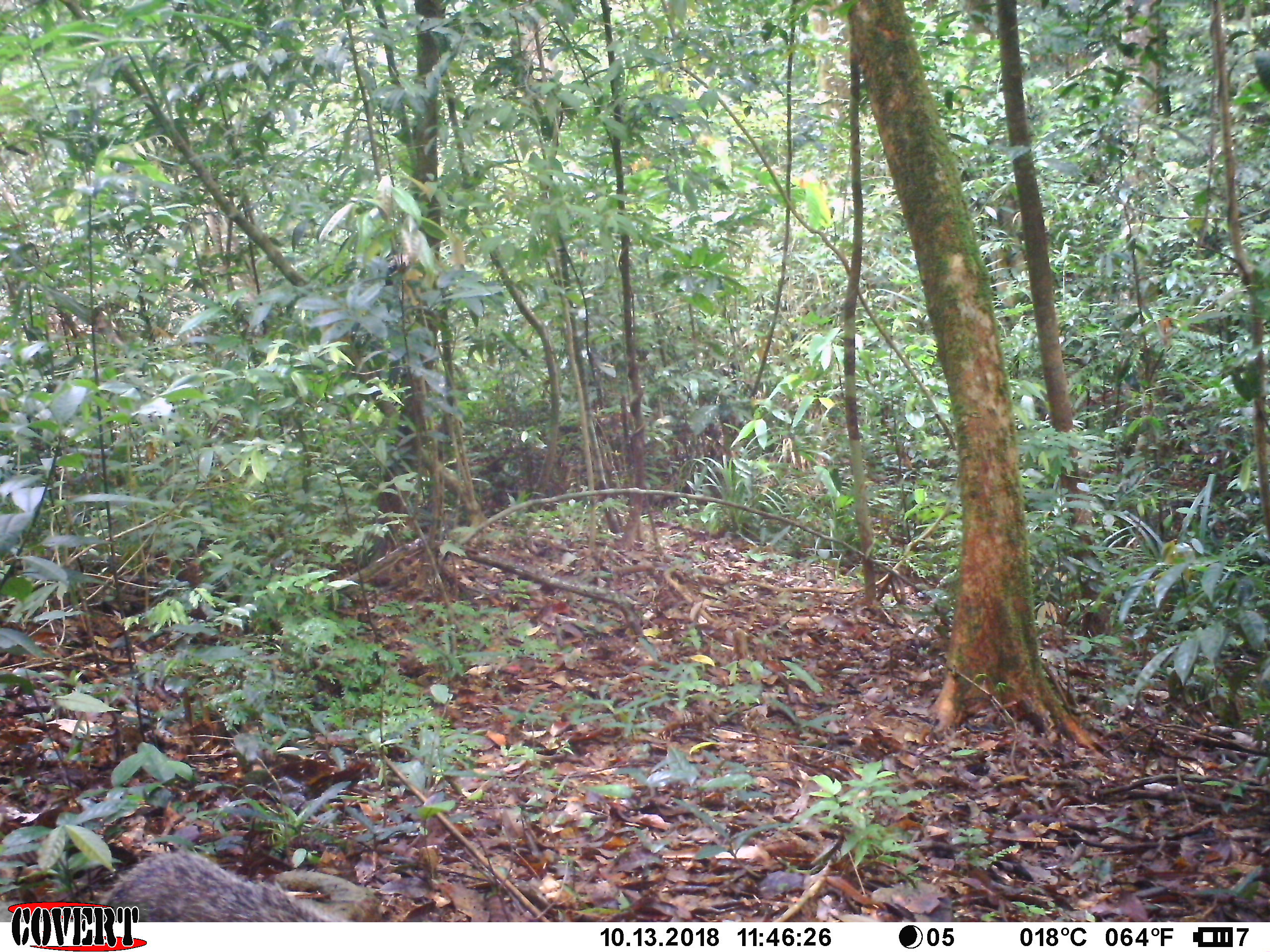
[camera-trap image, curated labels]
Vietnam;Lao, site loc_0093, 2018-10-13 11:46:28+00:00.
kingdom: Animalia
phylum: Chordata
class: Mammalia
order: Carnivora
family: Herpestidae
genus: Urva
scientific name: Urva urva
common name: crab-eating mongoose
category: crab eating mongoose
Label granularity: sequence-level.